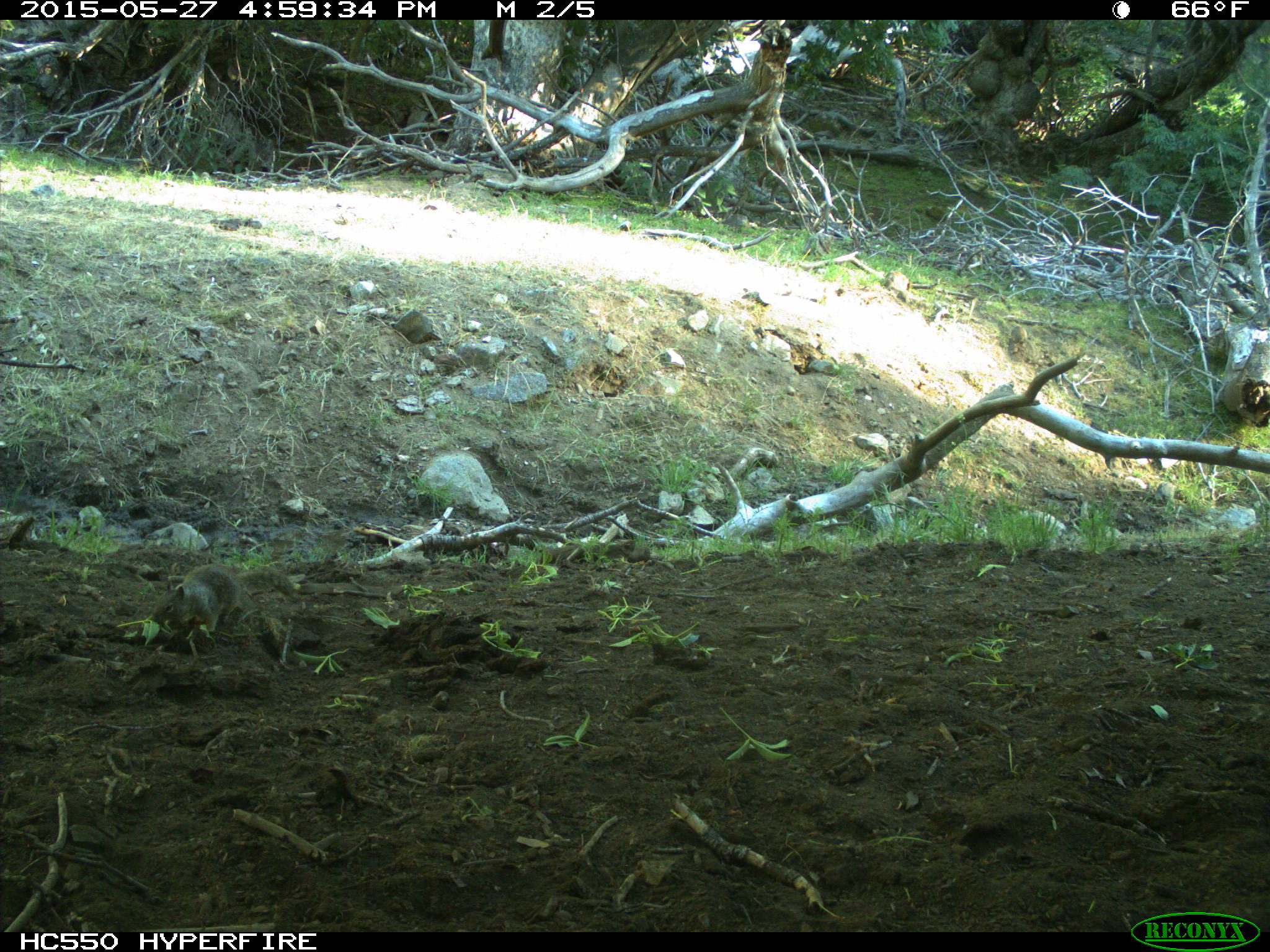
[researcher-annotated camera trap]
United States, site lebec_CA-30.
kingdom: Animalia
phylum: Chordata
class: Mammalia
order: Rodentia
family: Sciuridae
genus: Otospermophilus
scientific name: Otospermophilus beecheyi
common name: california ground squirrel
Otospermophilus beecheyi (california ground squirrel).